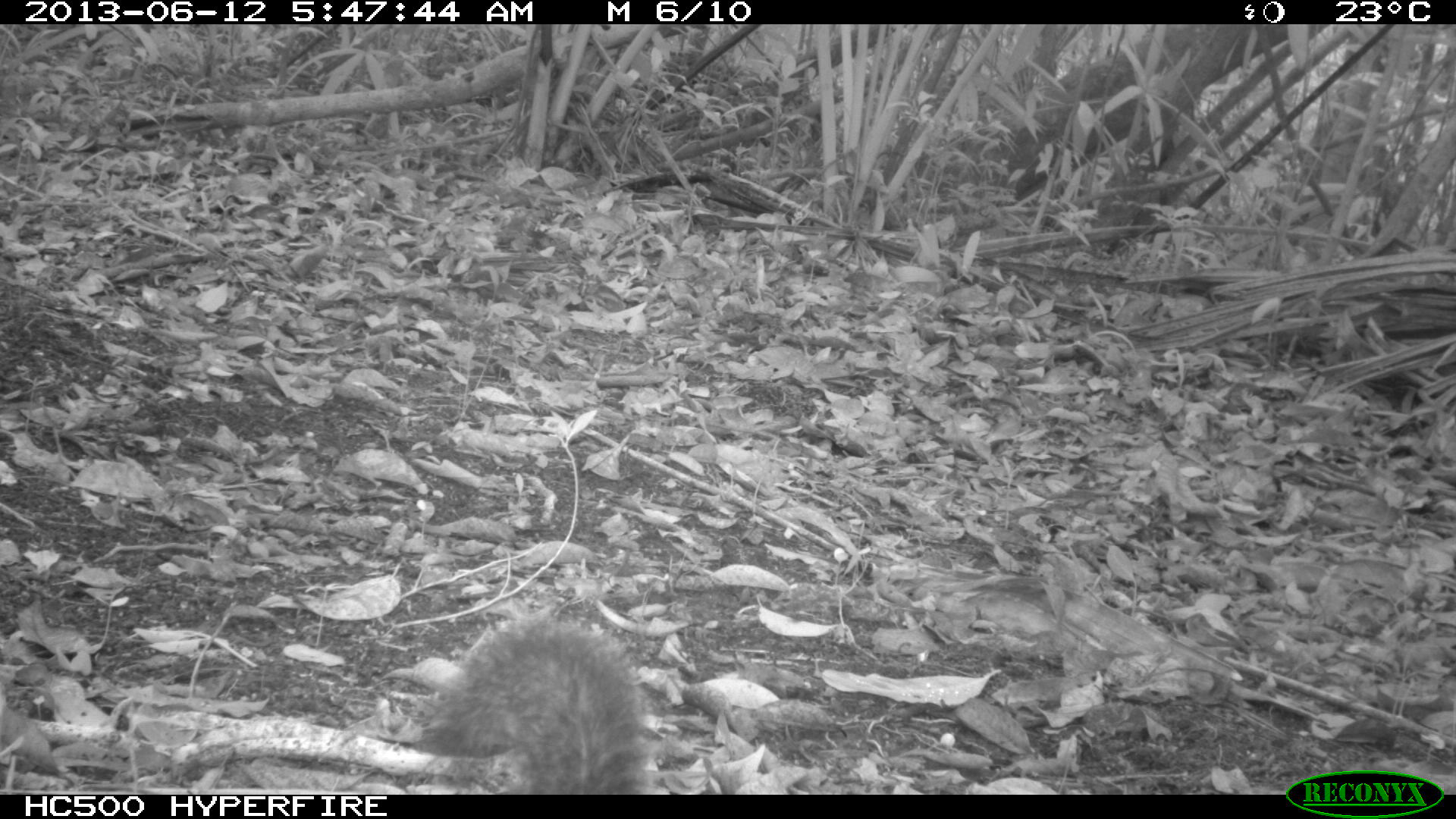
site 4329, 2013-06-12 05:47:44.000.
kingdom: Animalia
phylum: Chordata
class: Mammalia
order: Rodentia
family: Sciuridae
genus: Sciurus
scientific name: Sciurus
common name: squirrel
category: sciurus sp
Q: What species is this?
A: Sciurus sp (squirrel) (Sciurus).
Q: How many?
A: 1.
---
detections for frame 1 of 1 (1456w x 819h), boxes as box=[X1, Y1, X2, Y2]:
sciurus sp: box=[420, 614, 658, 791]